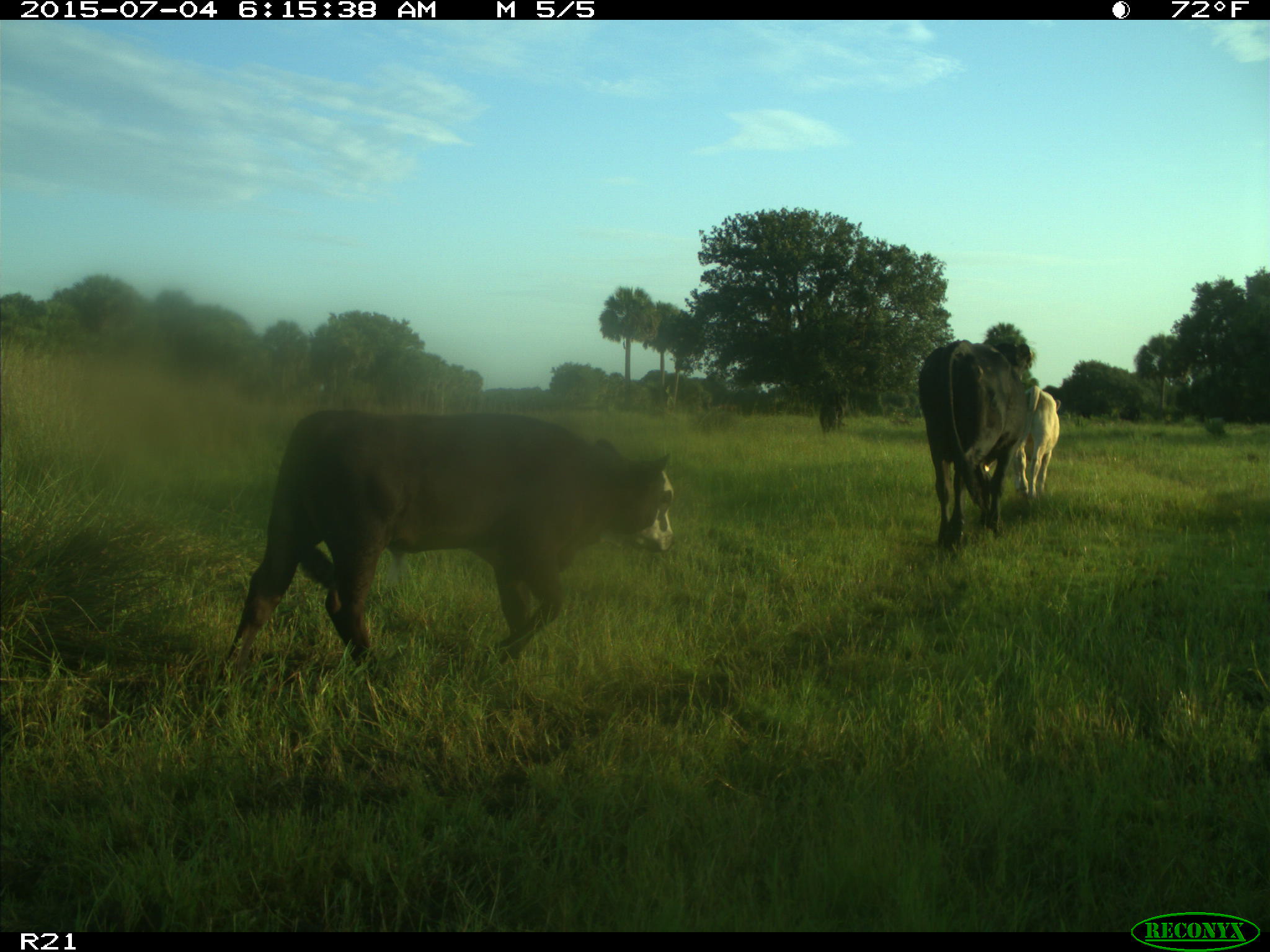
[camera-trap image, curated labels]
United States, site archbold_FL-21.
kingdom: Animalia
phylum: Chordata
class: Mammalia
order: Artiodactyla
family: Bovidae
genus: Bos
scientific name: Bos taurus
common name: domestic cow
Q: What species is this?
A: Bos taurus (domestic cow).